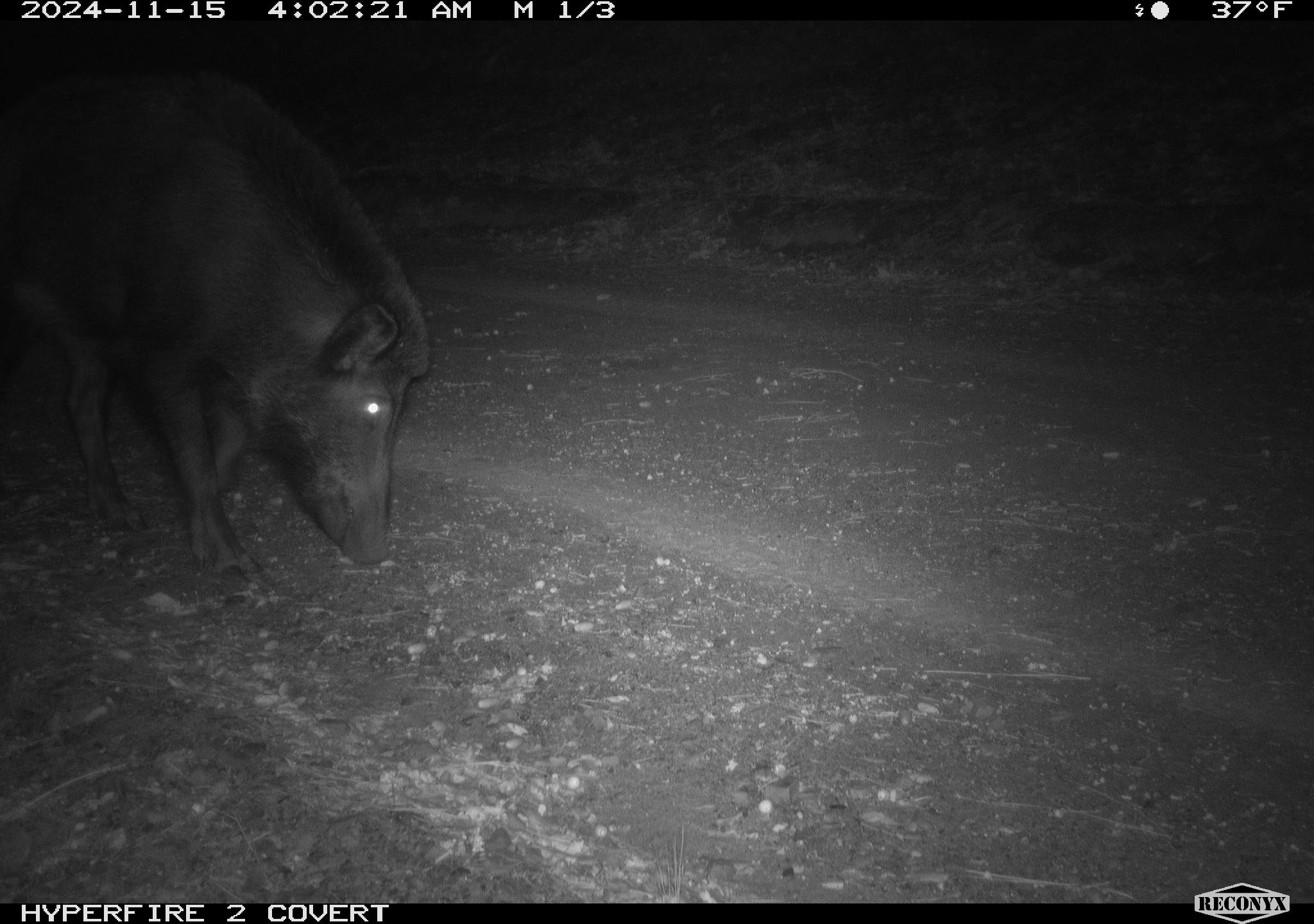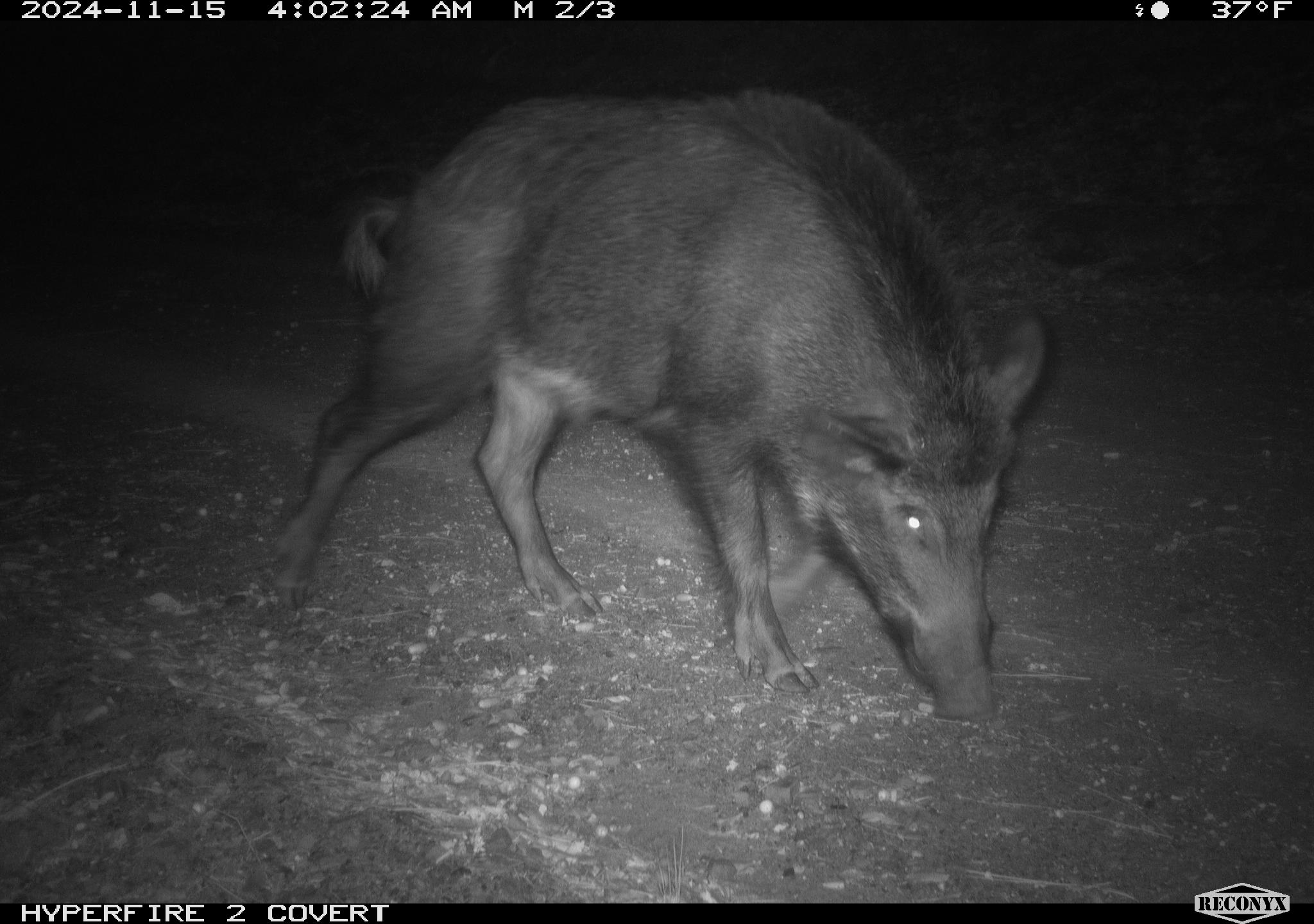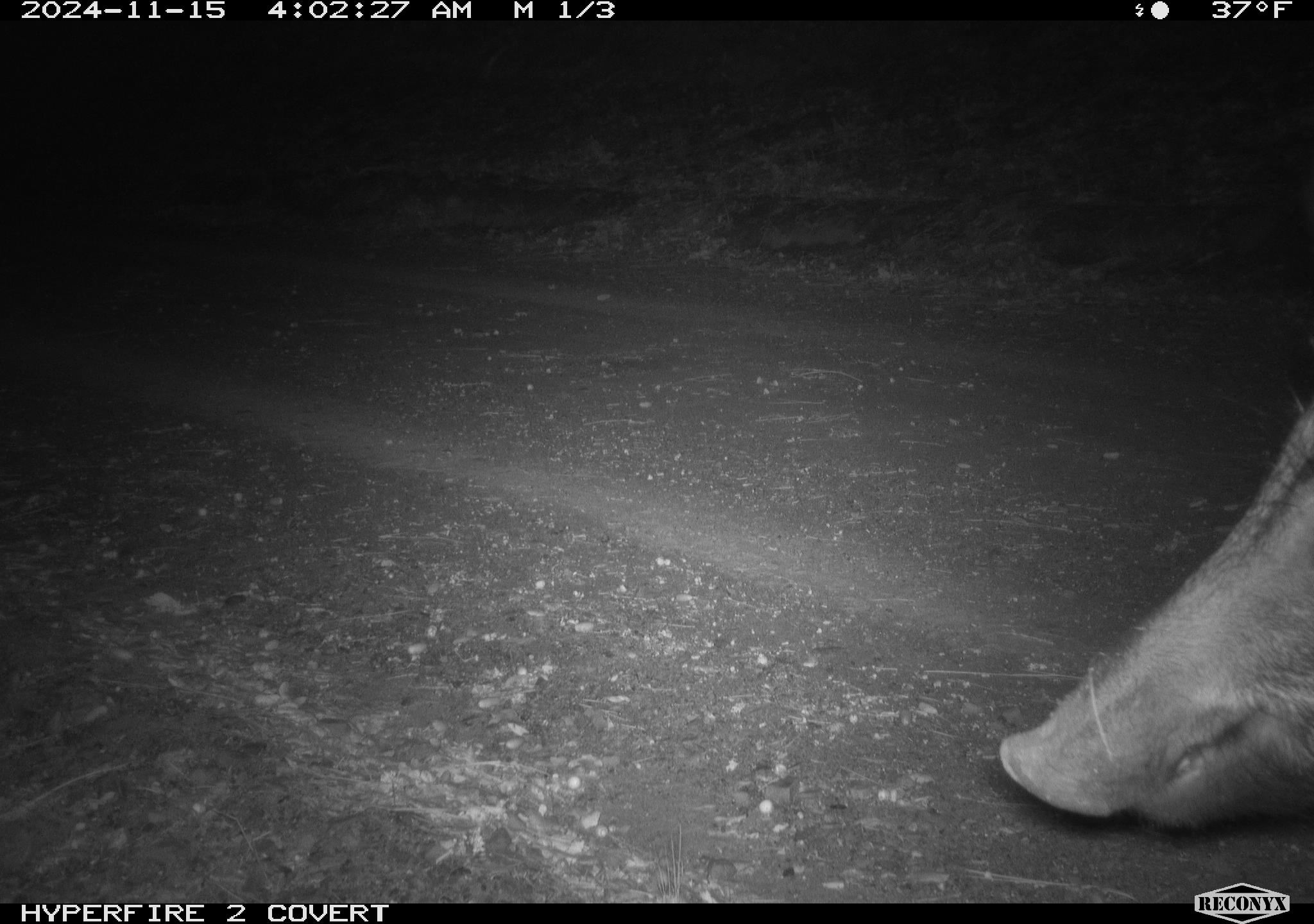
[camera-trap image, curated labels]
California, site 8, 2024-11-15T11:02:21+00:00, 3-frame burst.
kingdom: Animalia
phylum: Chordata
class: Mammalia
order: Artiodactyla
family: Suidae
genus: Sus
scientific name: Sus scrofa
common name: wild boar